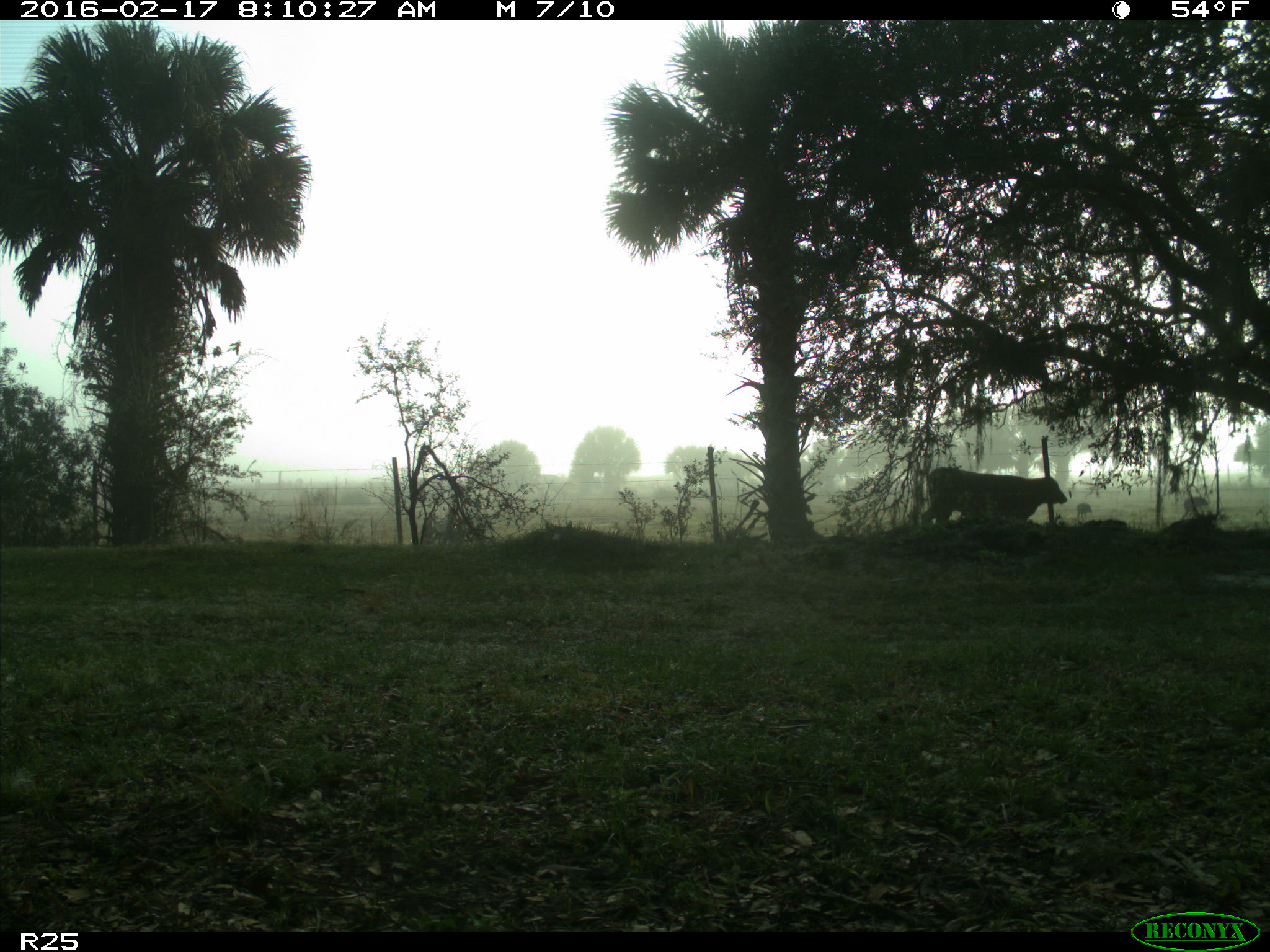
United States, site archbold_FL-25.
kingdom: Animalia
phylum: Chordata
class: Mammalia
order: Artiodactyla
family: Bovidae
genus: Bos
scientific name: Bos taurus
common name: domestic cow